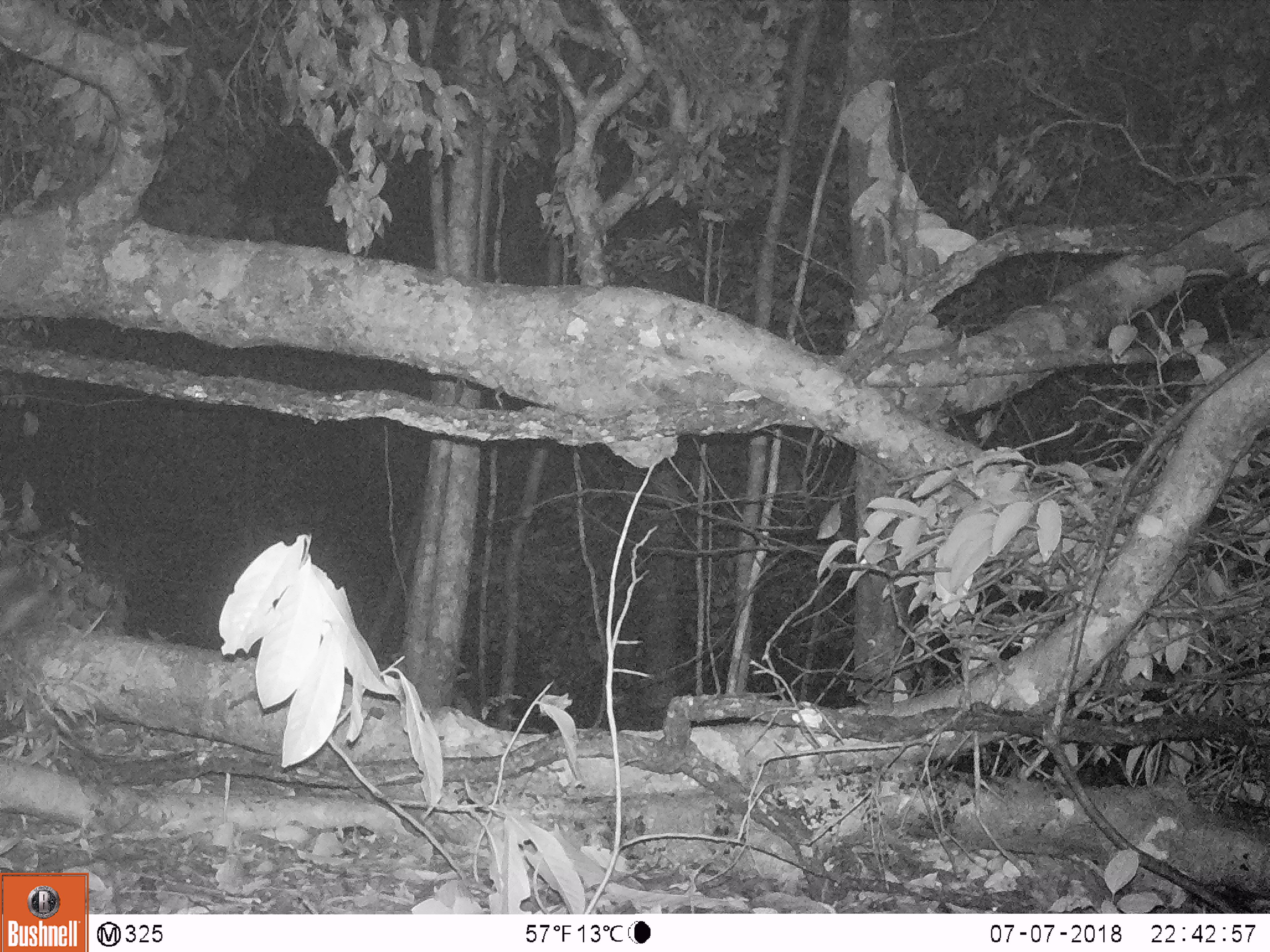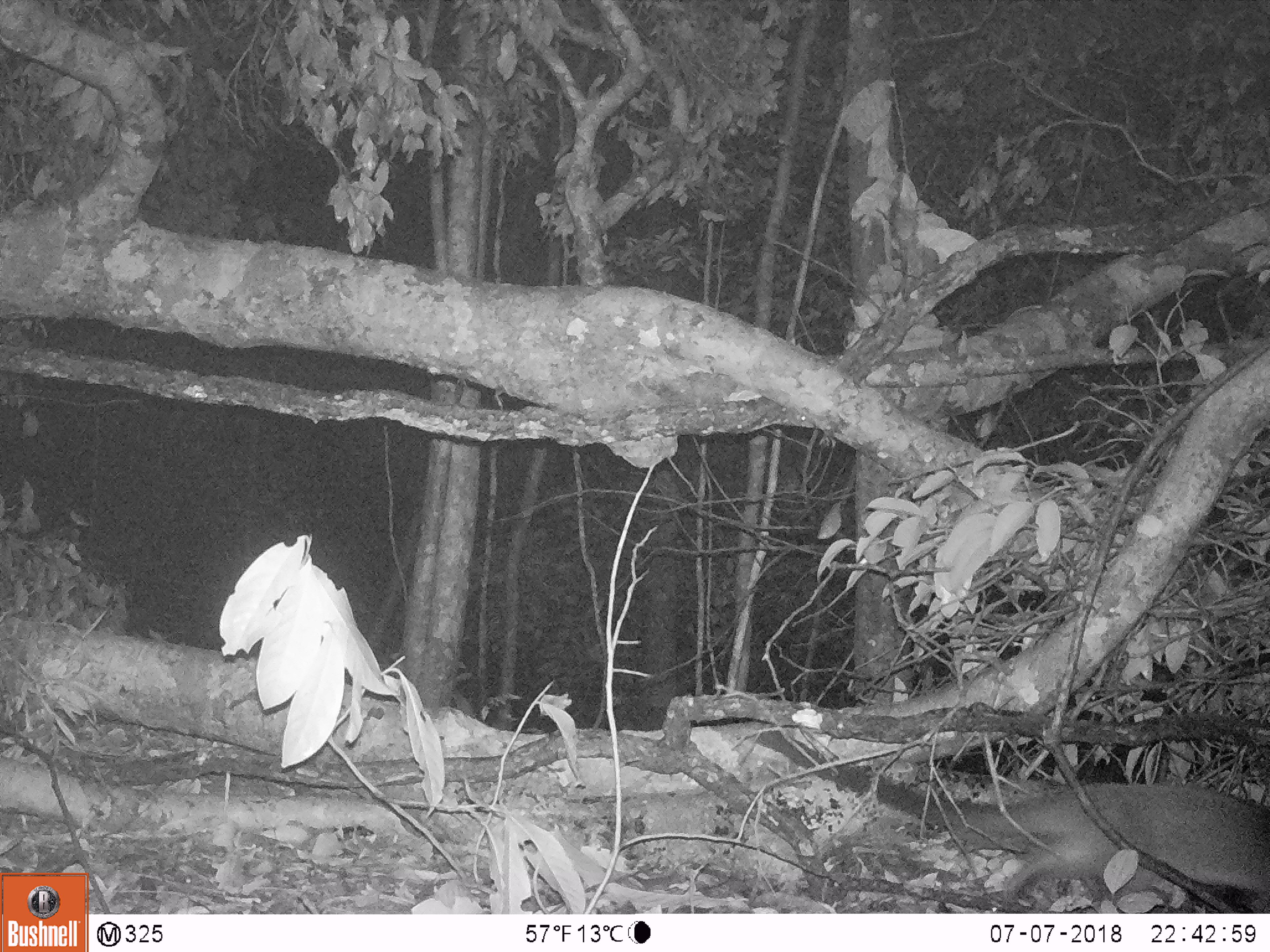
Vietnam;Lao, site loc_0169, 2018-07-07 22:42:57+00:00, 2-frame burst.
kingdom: Animalia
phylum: Chordata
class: Mammalia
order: Carnivora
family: Viverridae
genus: Paguma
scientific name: Paguma larvata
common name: masked palm civet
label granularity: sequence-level